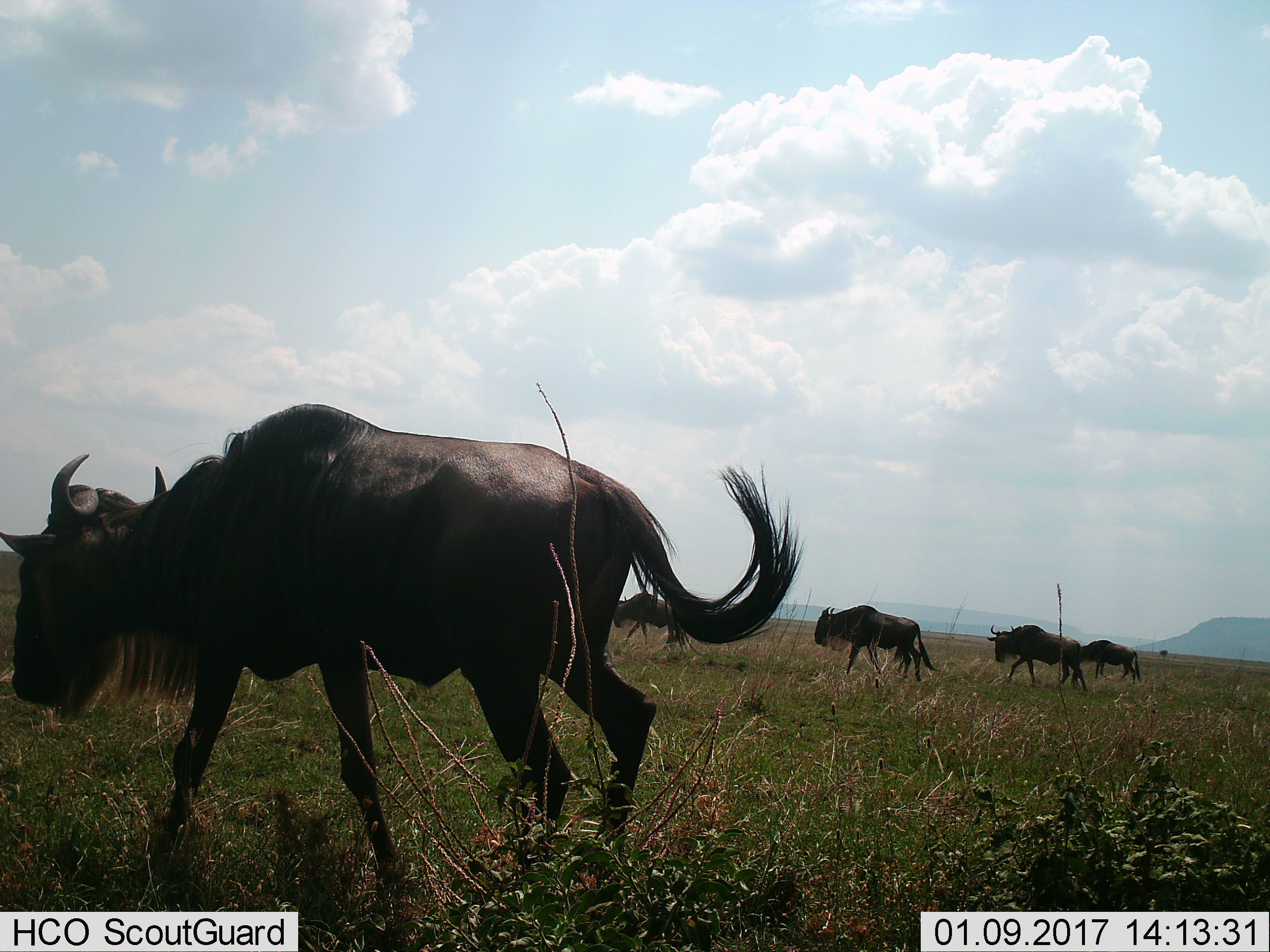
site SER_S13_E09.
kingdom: Animalia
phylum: Chordata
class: Mammalia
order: Artiodactyla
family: Bovidae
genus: Connochaetes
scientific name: Connochaetes taurinus taurinus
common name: blue wildebeest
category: wildebeestblue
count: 5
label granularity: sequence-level